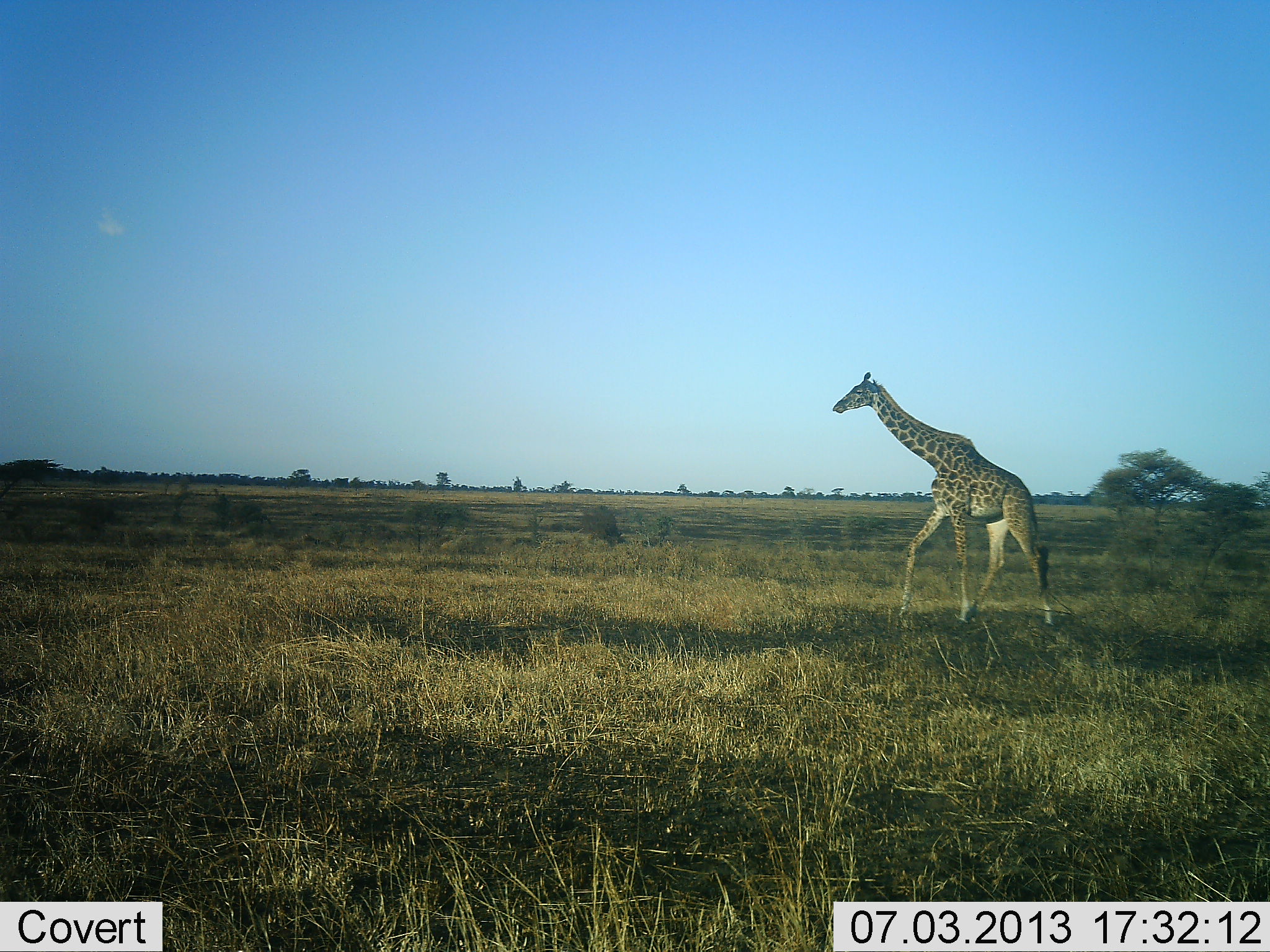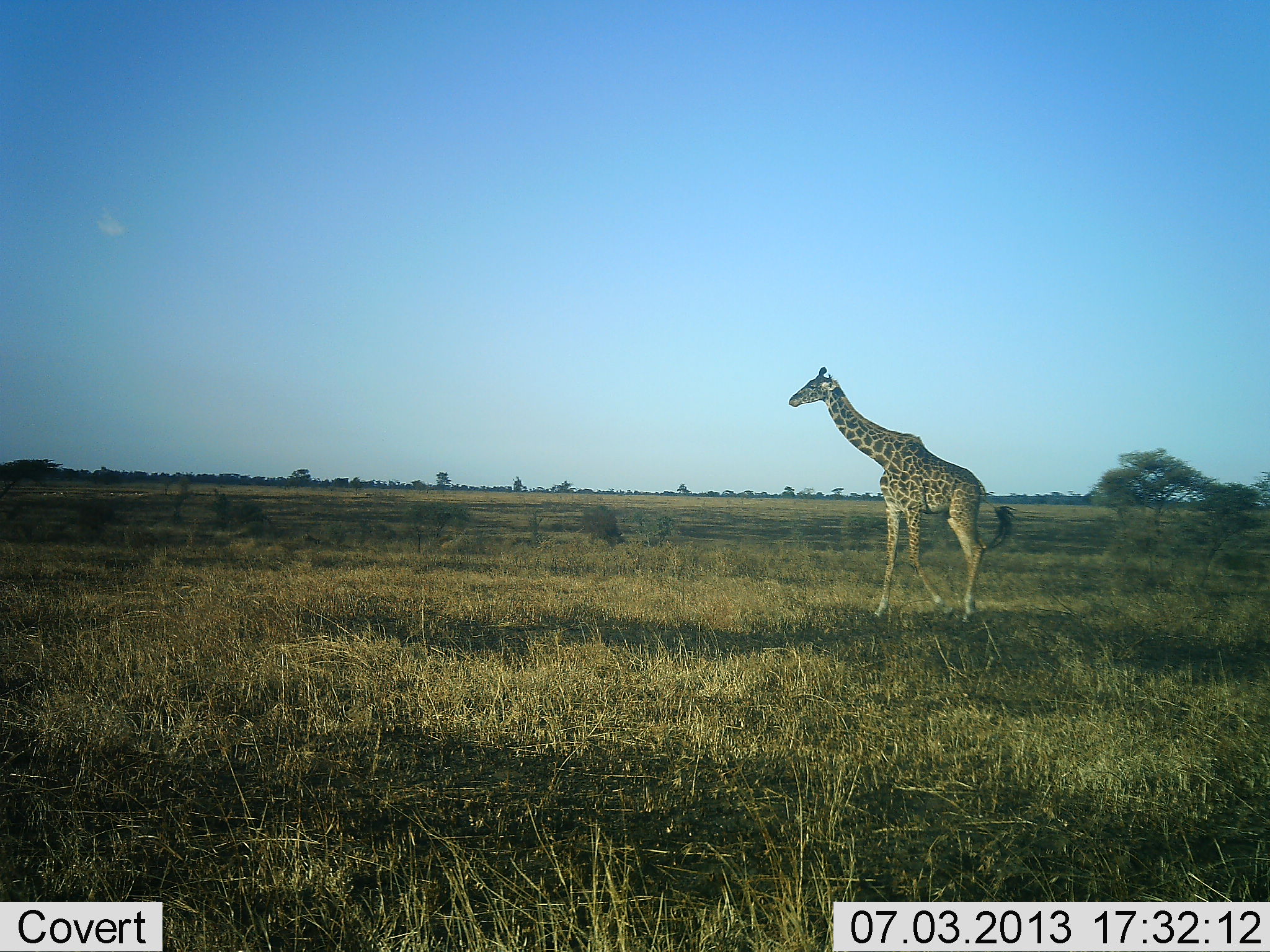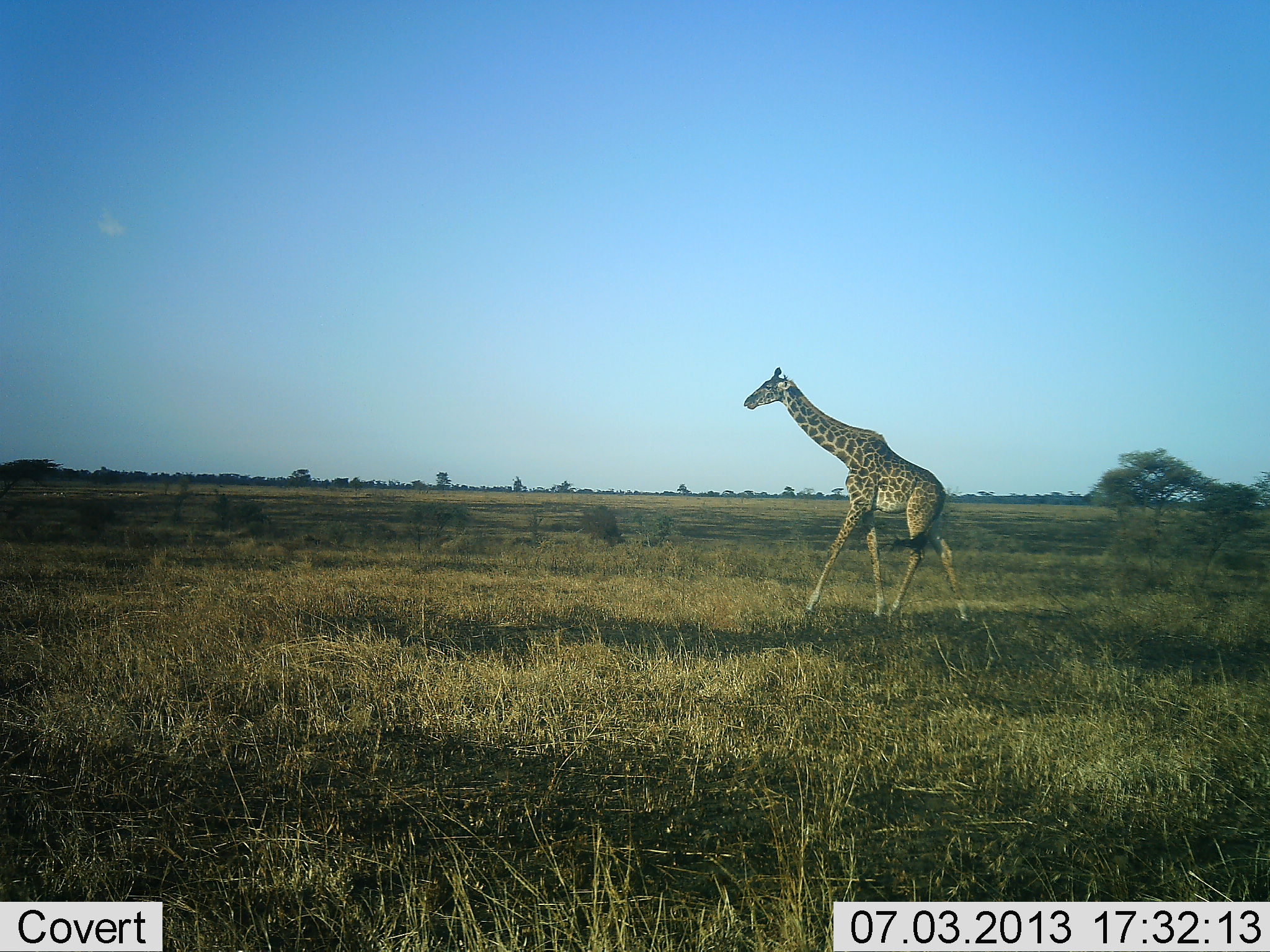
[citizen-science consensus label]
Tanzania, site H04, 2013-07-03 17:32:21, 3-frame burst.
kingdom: Animalia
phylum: Chordata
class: Mammalia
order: Artiodactyla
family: Giraffidae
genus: Giraffa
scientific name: Giraffa camelopardalis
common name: giraffe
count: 1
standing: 10%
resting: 0%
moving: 90%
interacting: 0%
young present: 0%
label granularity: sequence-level